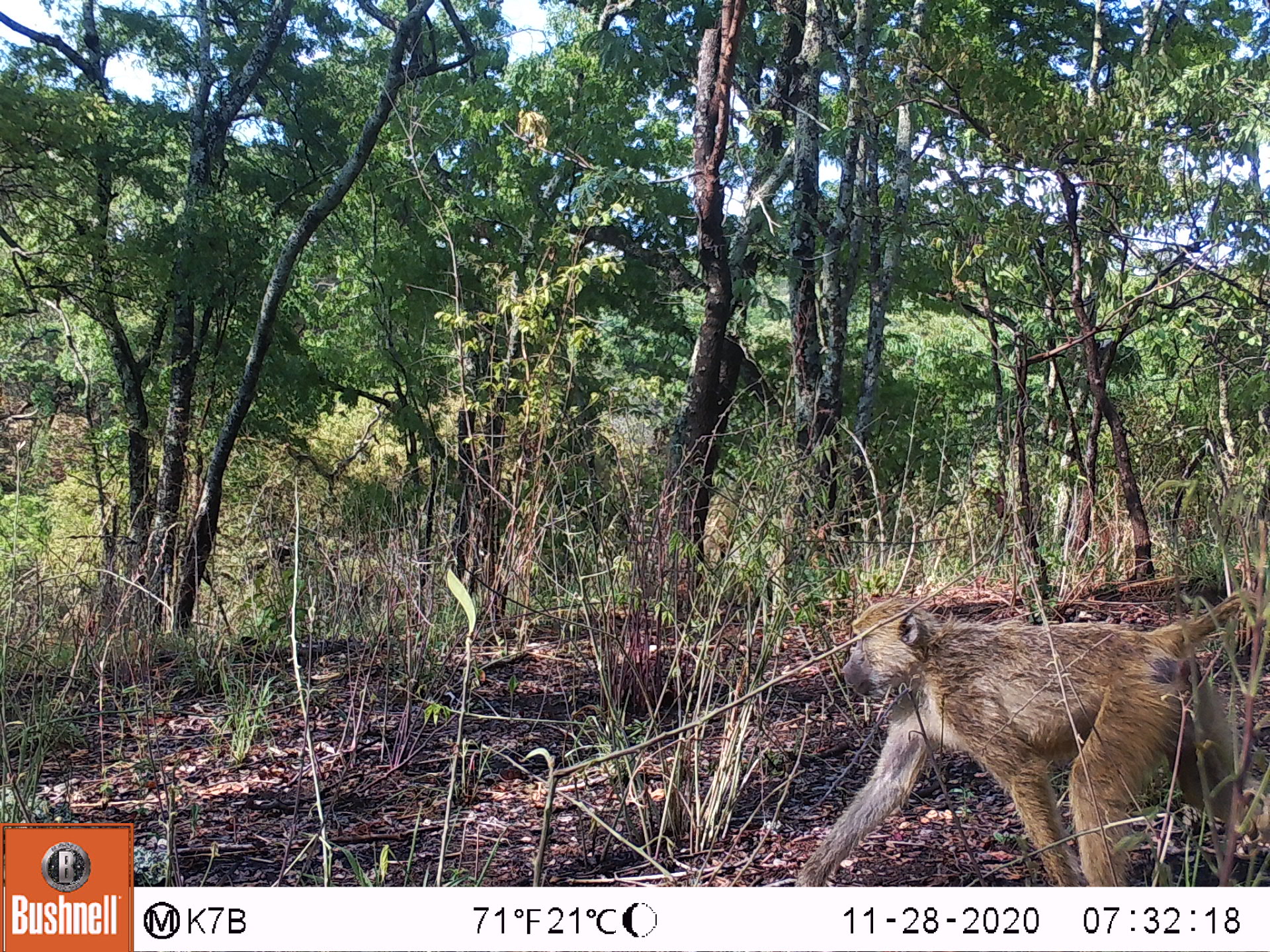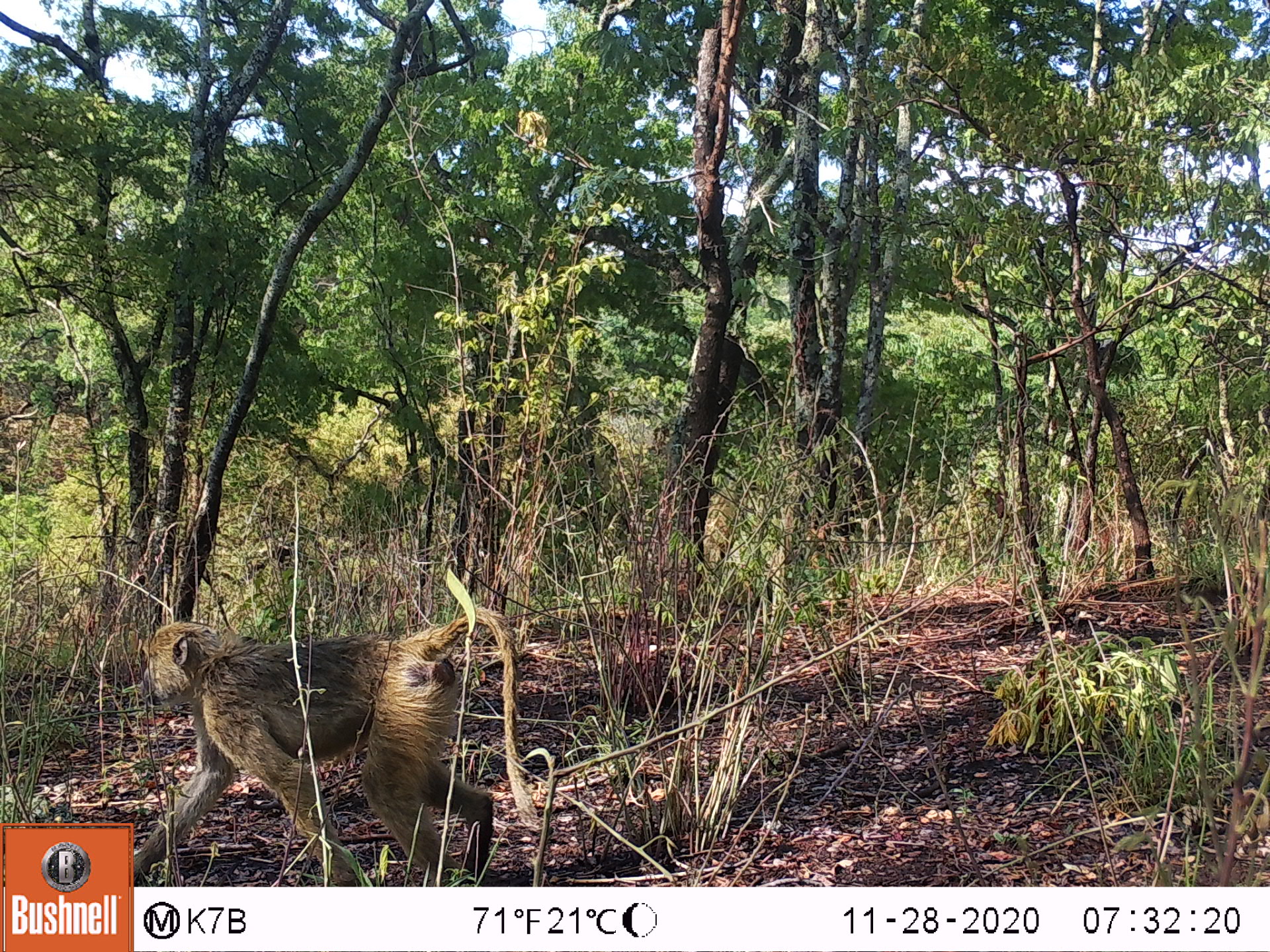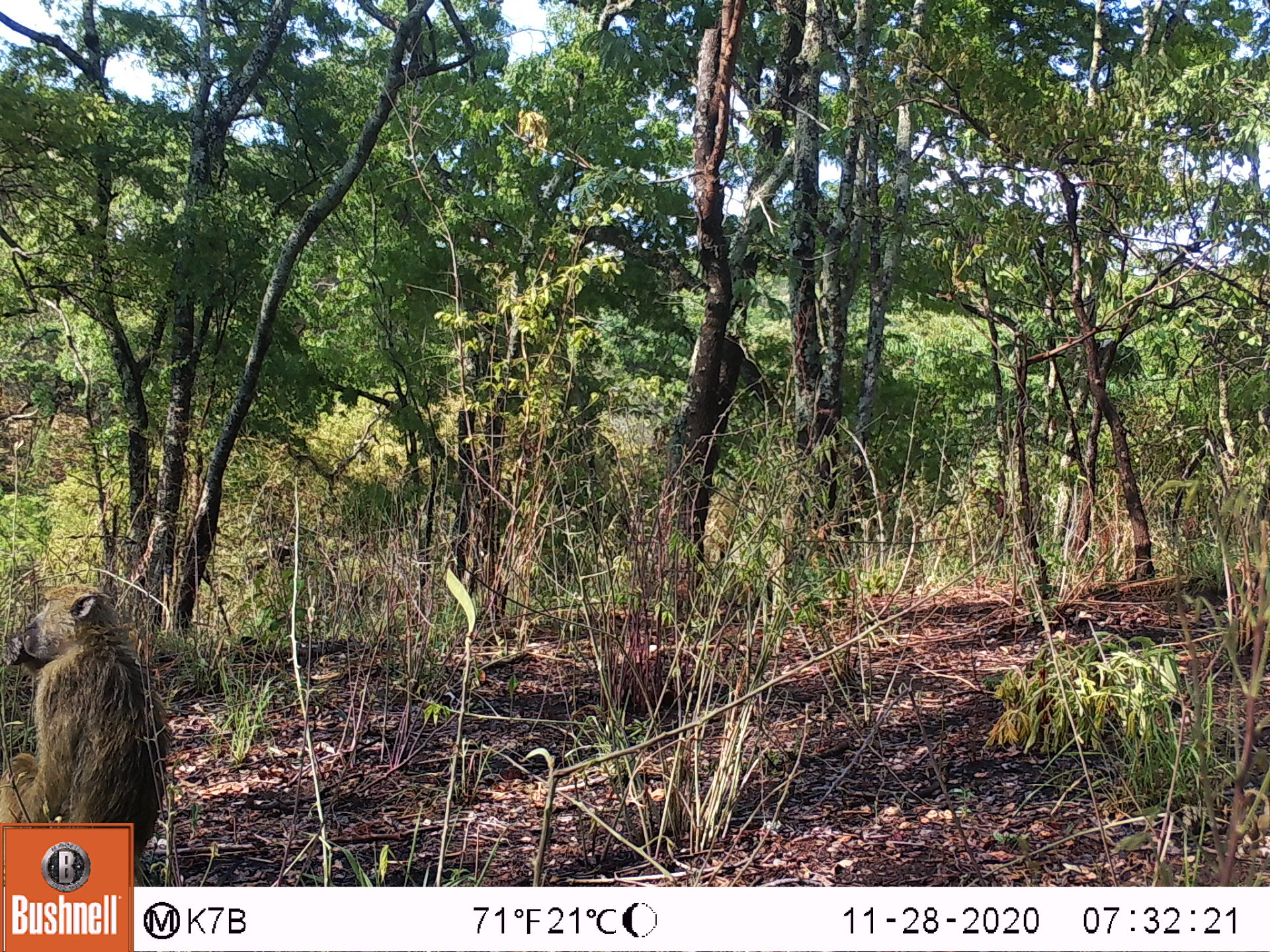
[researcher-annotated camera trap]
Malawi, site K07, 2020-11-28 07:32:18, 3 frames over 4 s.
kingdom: Animalia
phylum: Chordata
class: Mammalia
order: Primates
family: Cercopithecidae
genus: Papio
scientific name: Papio cynocephalus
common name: yellow baboon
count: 1